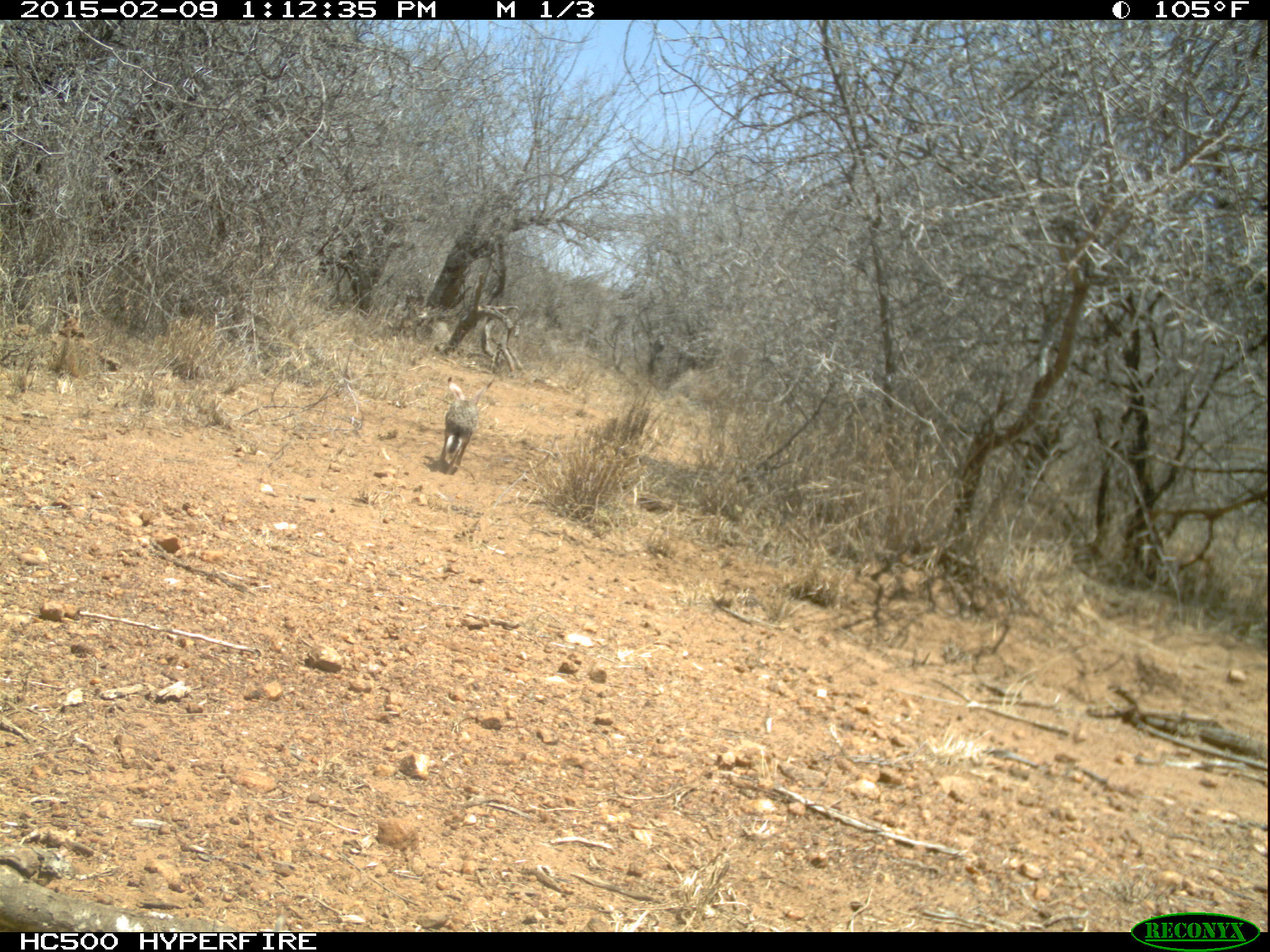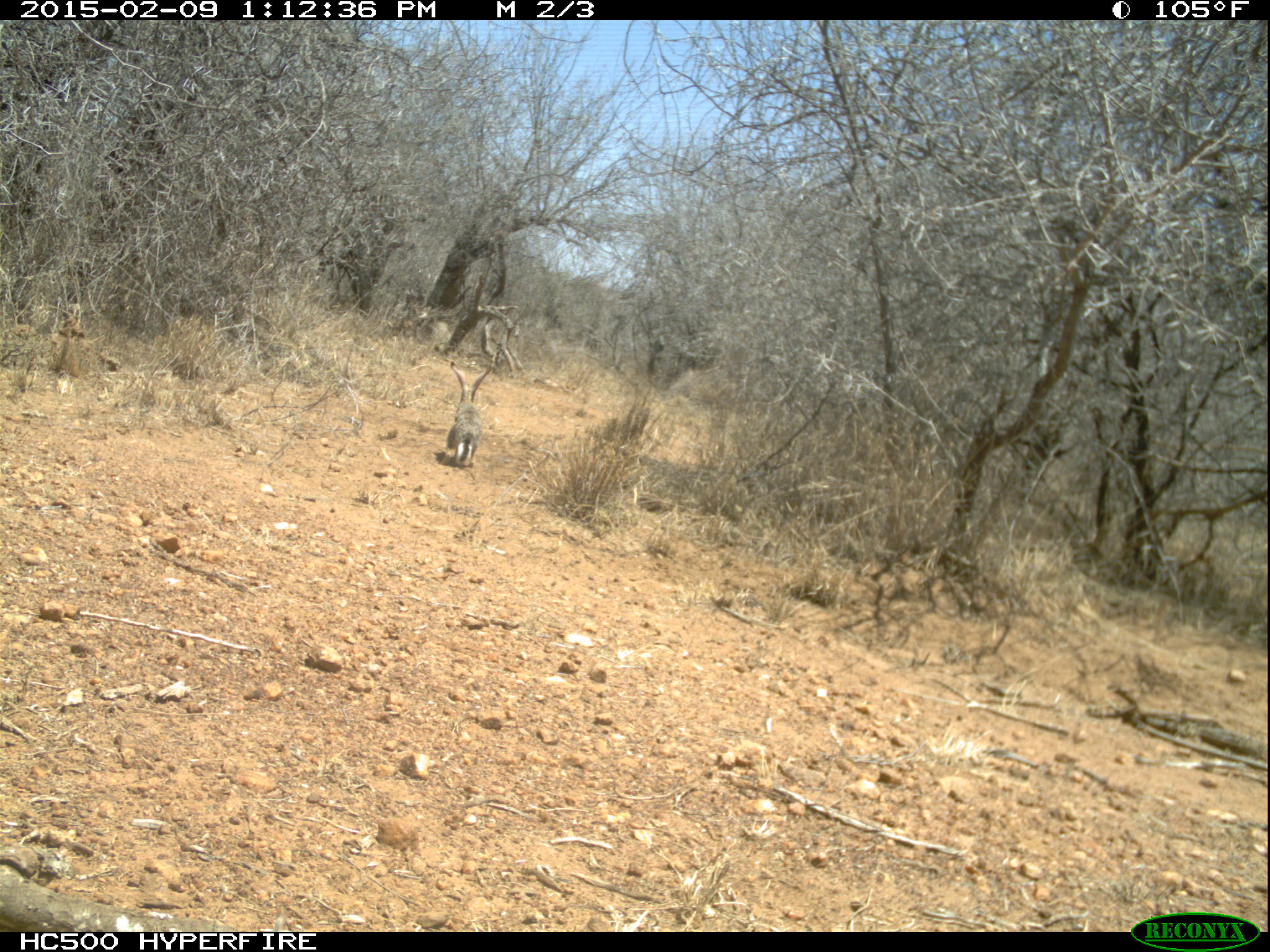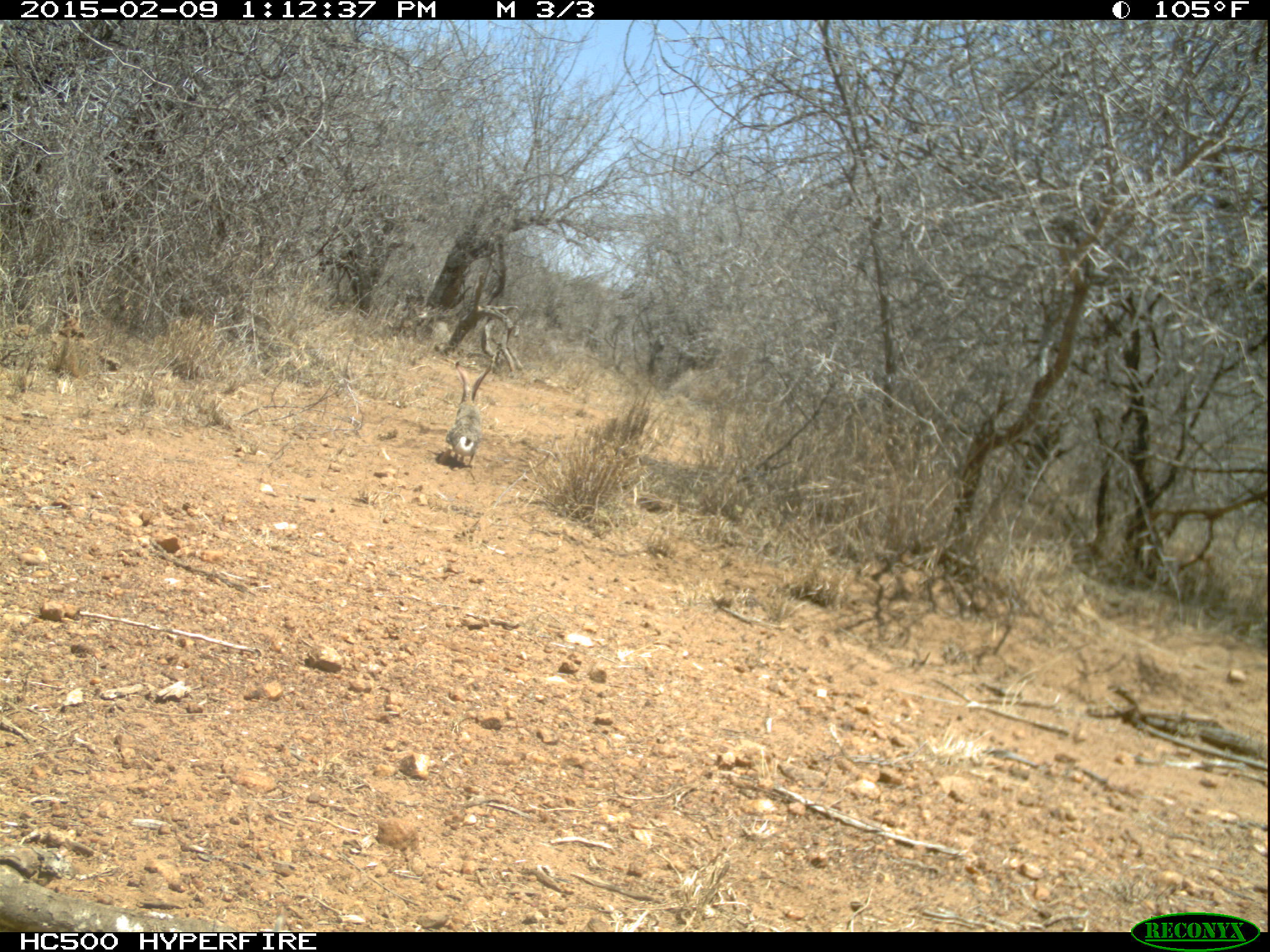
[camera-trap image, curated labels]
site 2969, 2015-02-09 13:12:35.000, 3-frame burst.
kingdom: Animalia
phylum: Chordata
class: Mammalia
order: Lagomorpha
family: Leporidae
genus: Lepus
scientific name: Lepus saxatilis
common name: scrub hare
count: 1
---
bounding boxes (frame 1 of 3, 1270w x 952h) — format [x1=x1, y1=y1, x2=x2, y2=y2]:
lepus saxatilis: [x1=437, y1=377, x2=495, y2=473]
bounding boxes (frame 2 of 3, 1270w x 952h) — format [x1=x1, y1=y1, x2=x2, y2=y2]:
lepus saxatilis: [x1=443, y1=361, x2=493, y2=469]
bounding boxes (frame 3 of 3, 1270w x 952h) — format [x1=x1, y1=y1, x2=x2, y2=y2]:
lepus saxatilis: [x1=441, y1=361, x2=493, y2=470]